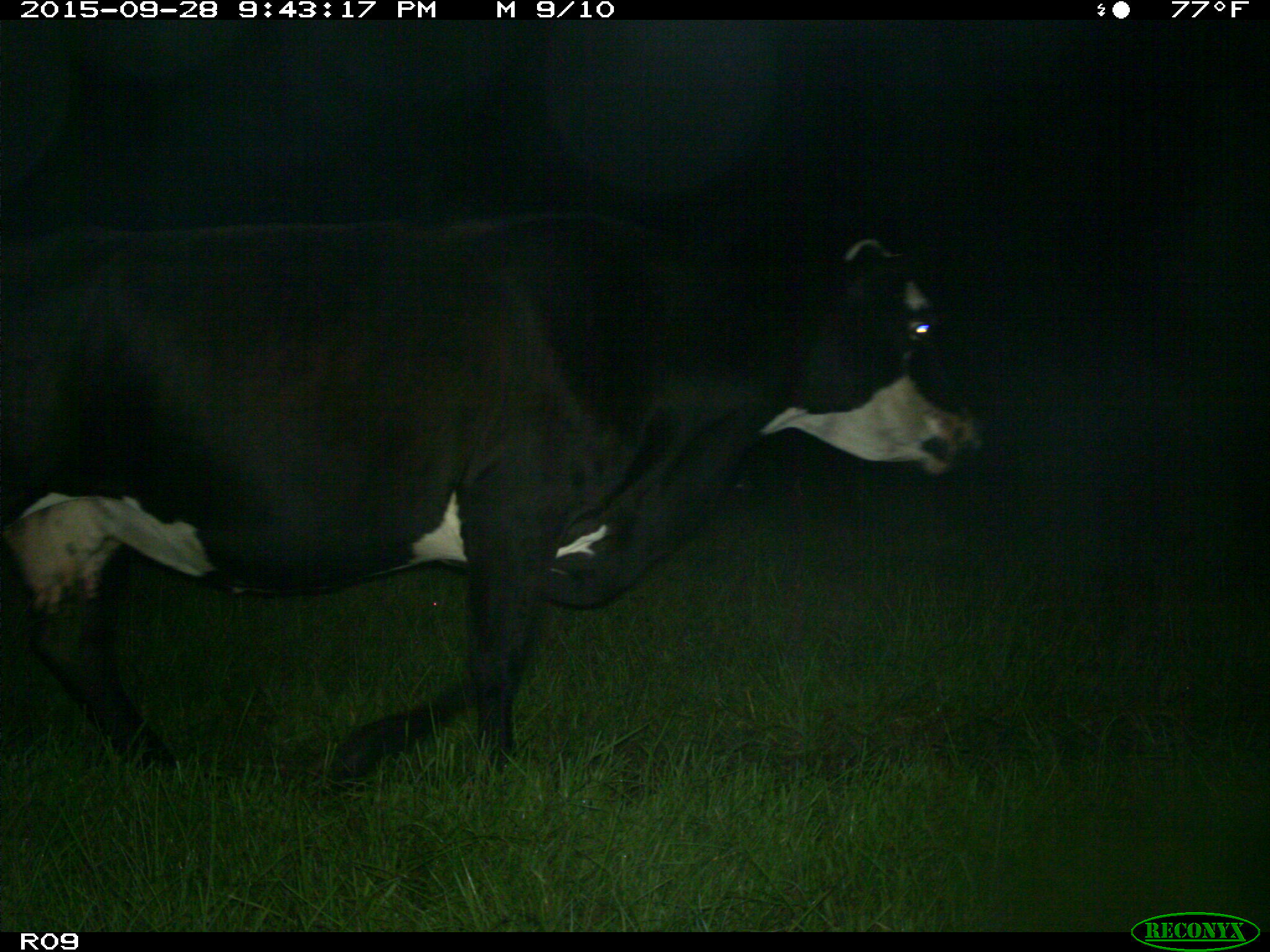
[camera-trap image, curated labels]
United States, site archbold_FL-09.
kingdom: Animalia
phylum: Chordata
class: Mammalia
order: Artiodactyla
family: Bovidae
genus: Bos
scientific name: Bos taurus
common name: domestic cow